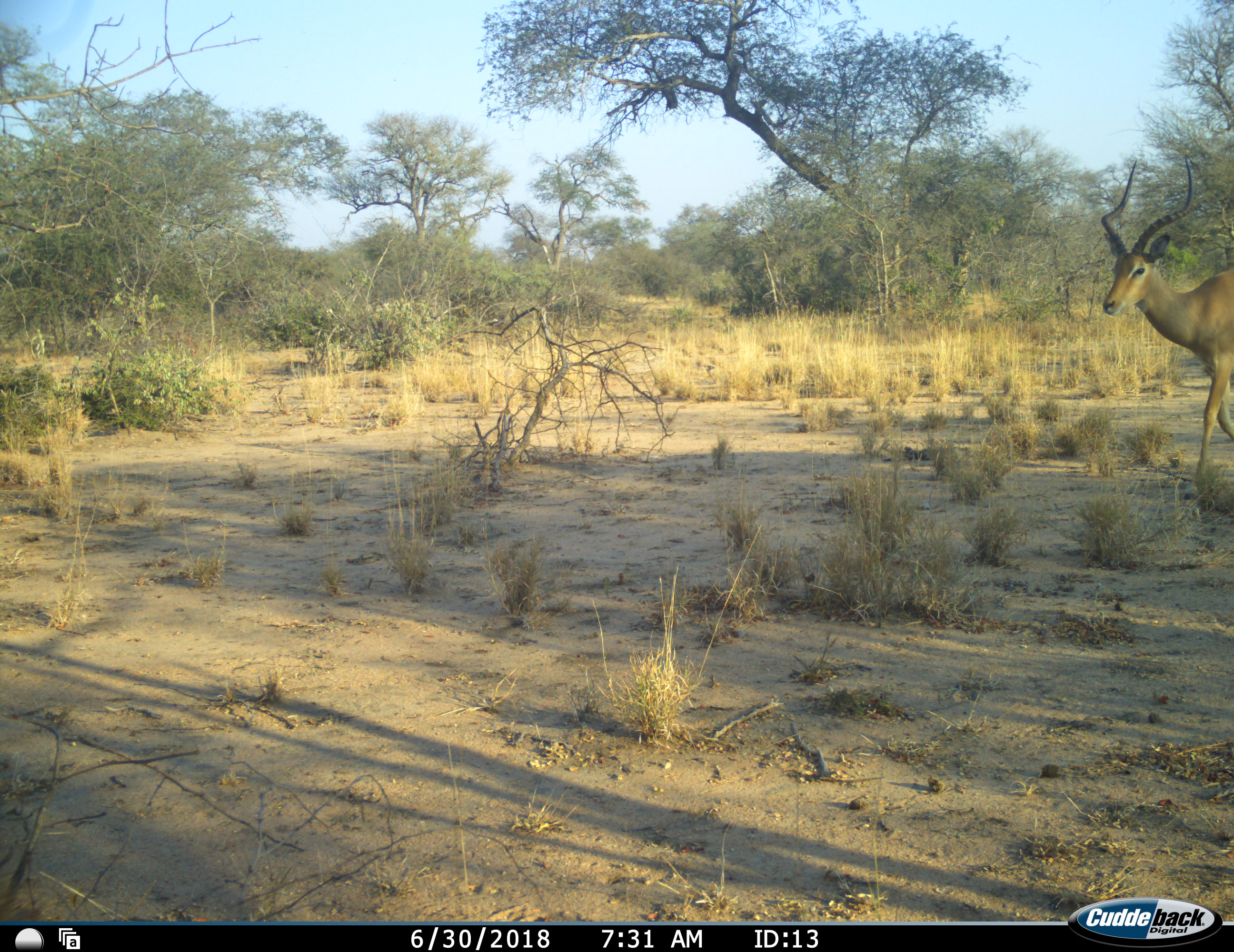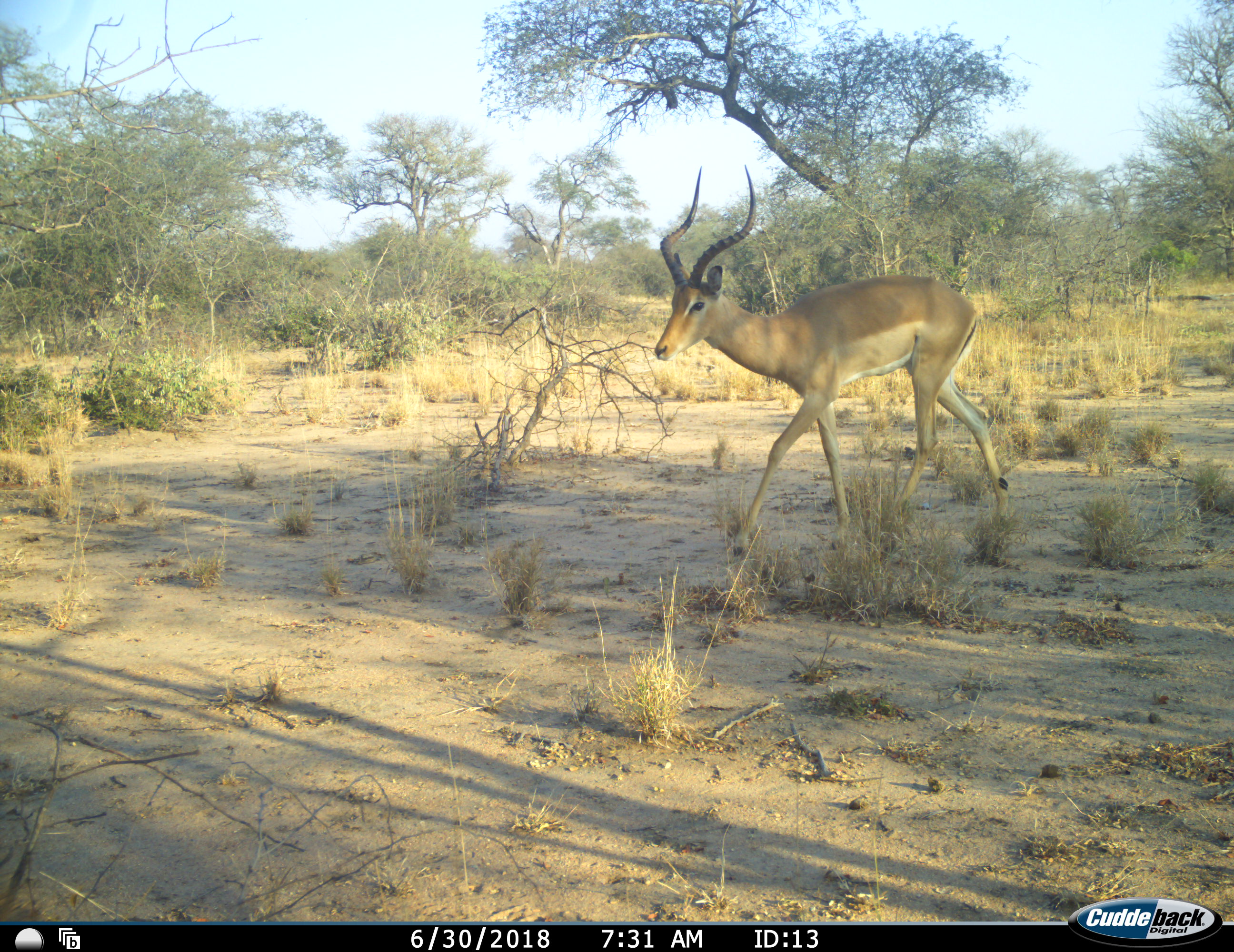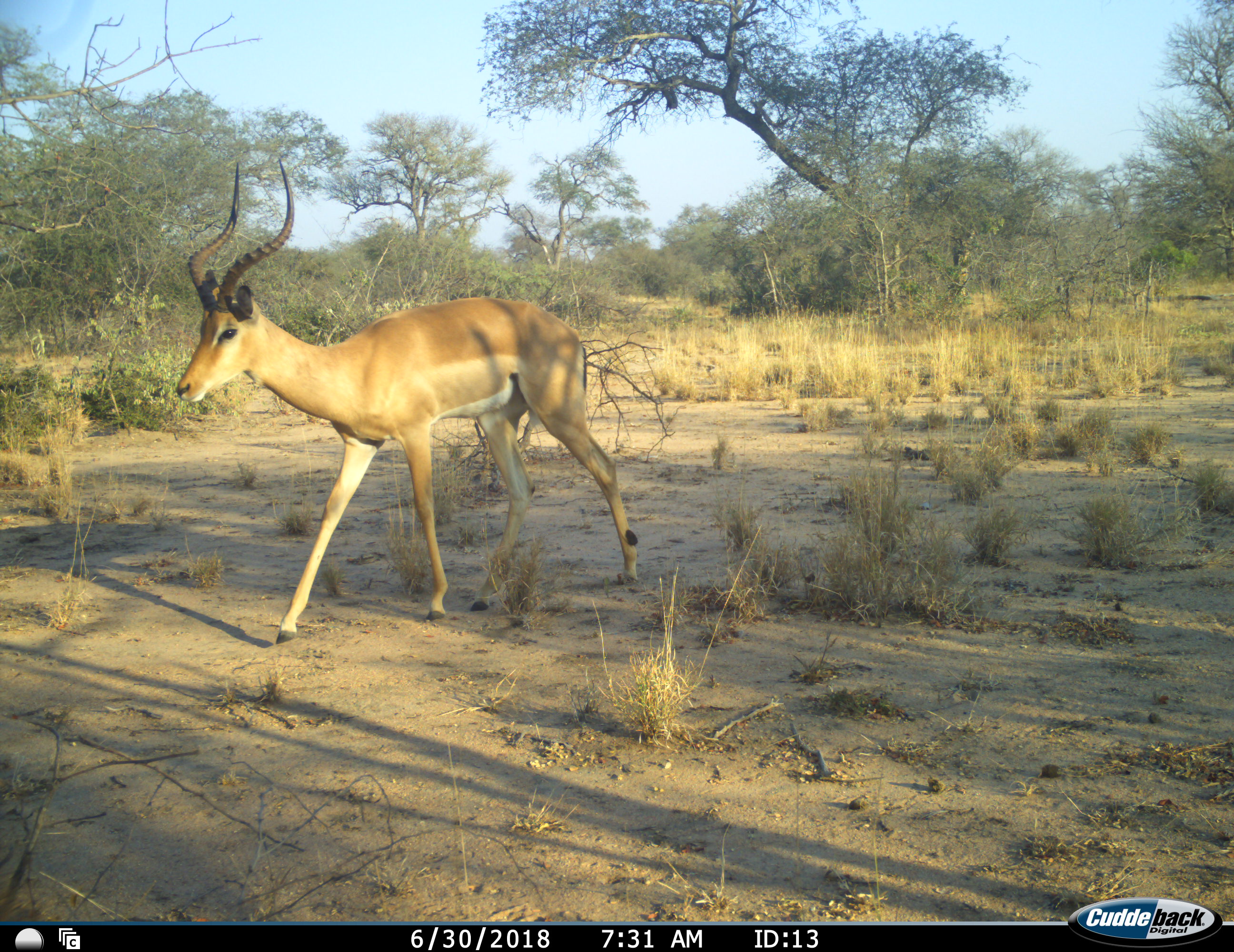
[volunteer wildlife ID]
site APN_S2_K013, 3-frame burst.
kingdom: Animalia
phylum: Chordata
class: Mammalia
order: Artiodactyla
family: Bovidae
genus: Aepyceros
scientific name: Aepyceros melampus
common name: impala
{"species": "impala (Aepyceros melampus)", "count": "1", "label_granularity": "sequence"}